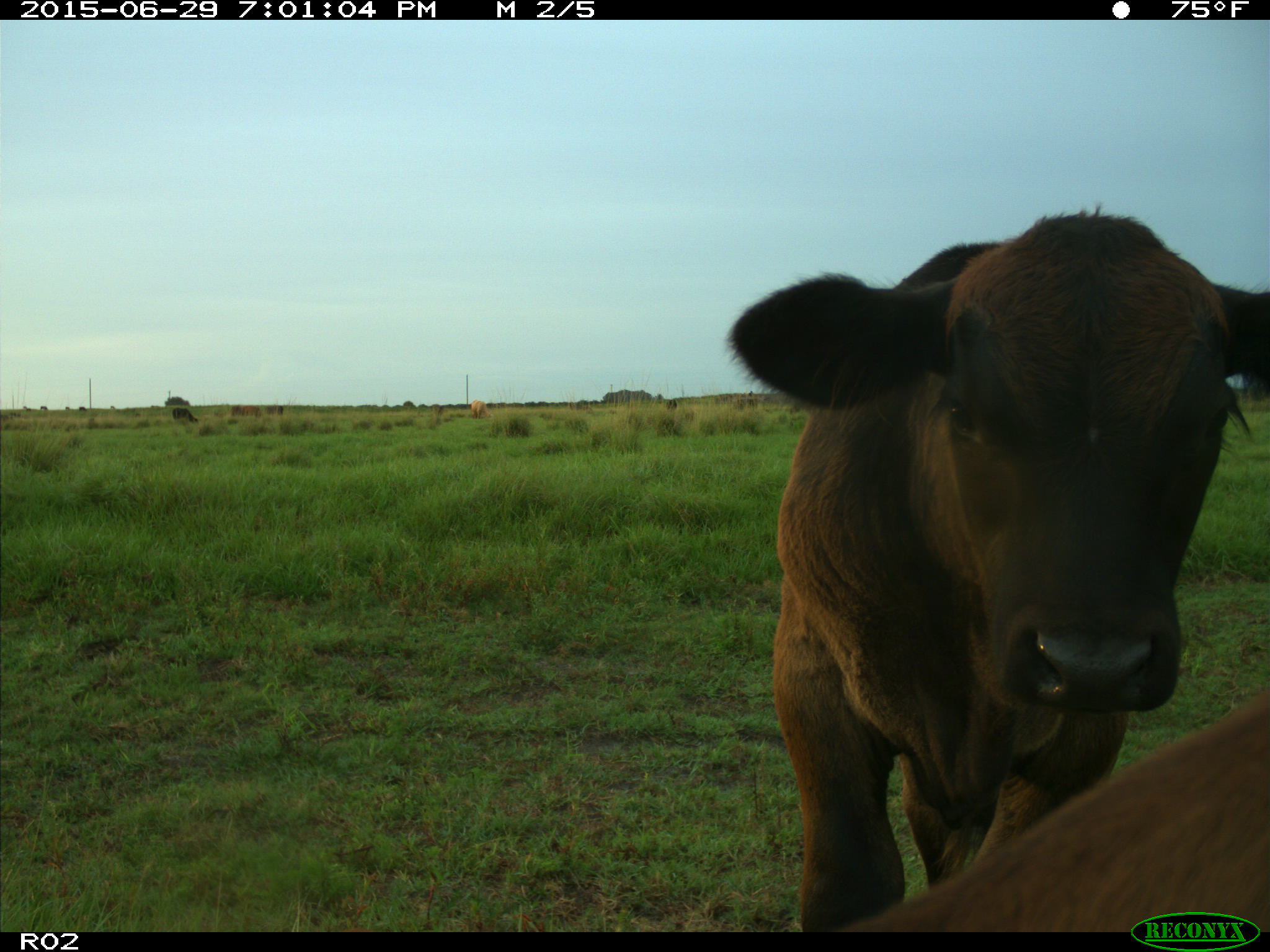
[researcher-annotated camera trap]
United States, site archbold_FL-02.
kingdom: Animalia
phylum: Chordata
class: Mammalia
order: Artiodactyla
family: Bovidae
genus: Bos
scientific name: Bos taurus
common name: domestic cow